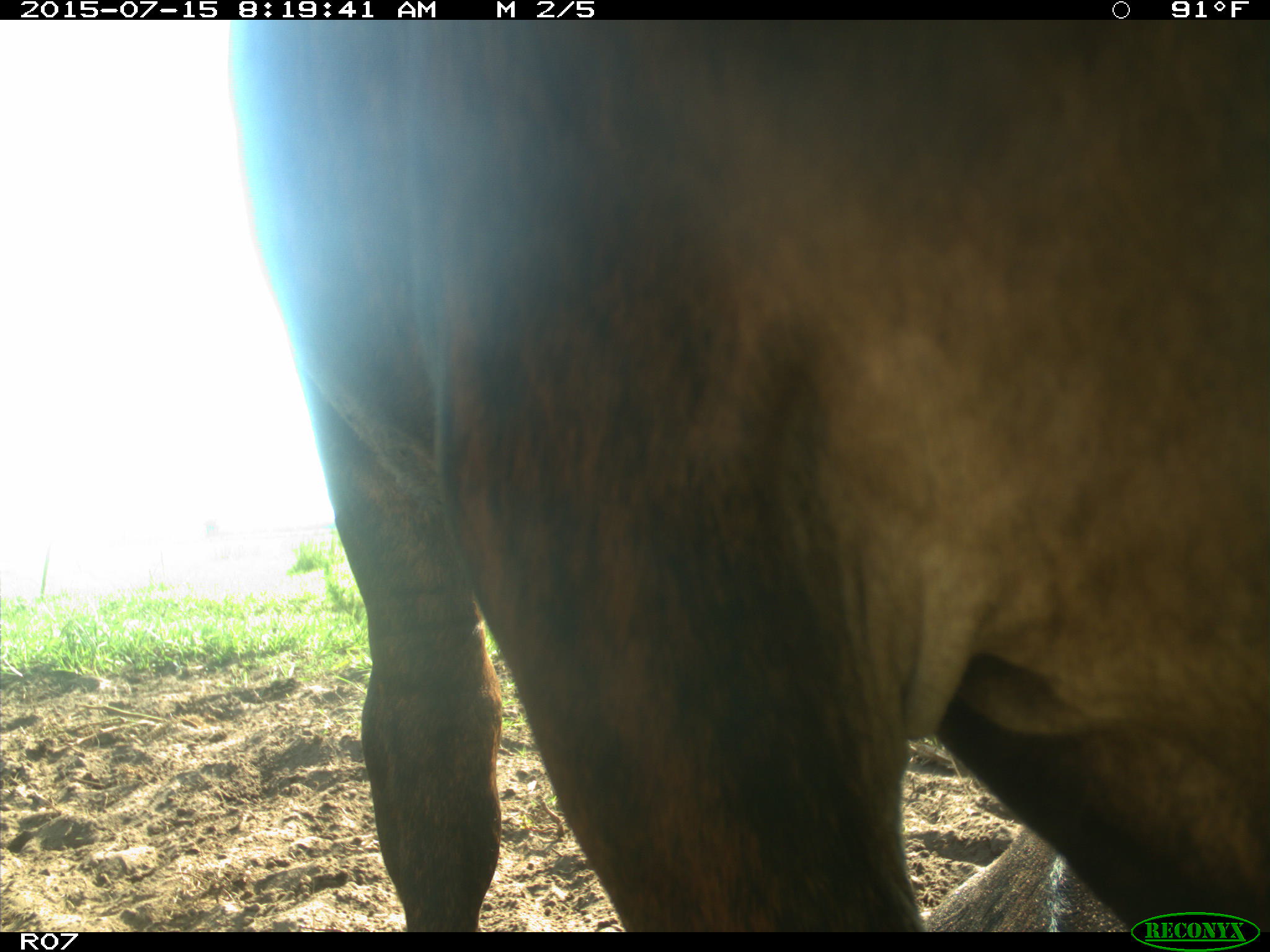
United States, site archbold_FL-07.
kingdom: Animalia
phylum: Chordata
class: Mammalia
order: Artiodactyla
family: Bovidae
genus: Bos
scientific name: Bos taurus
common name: domestic cow